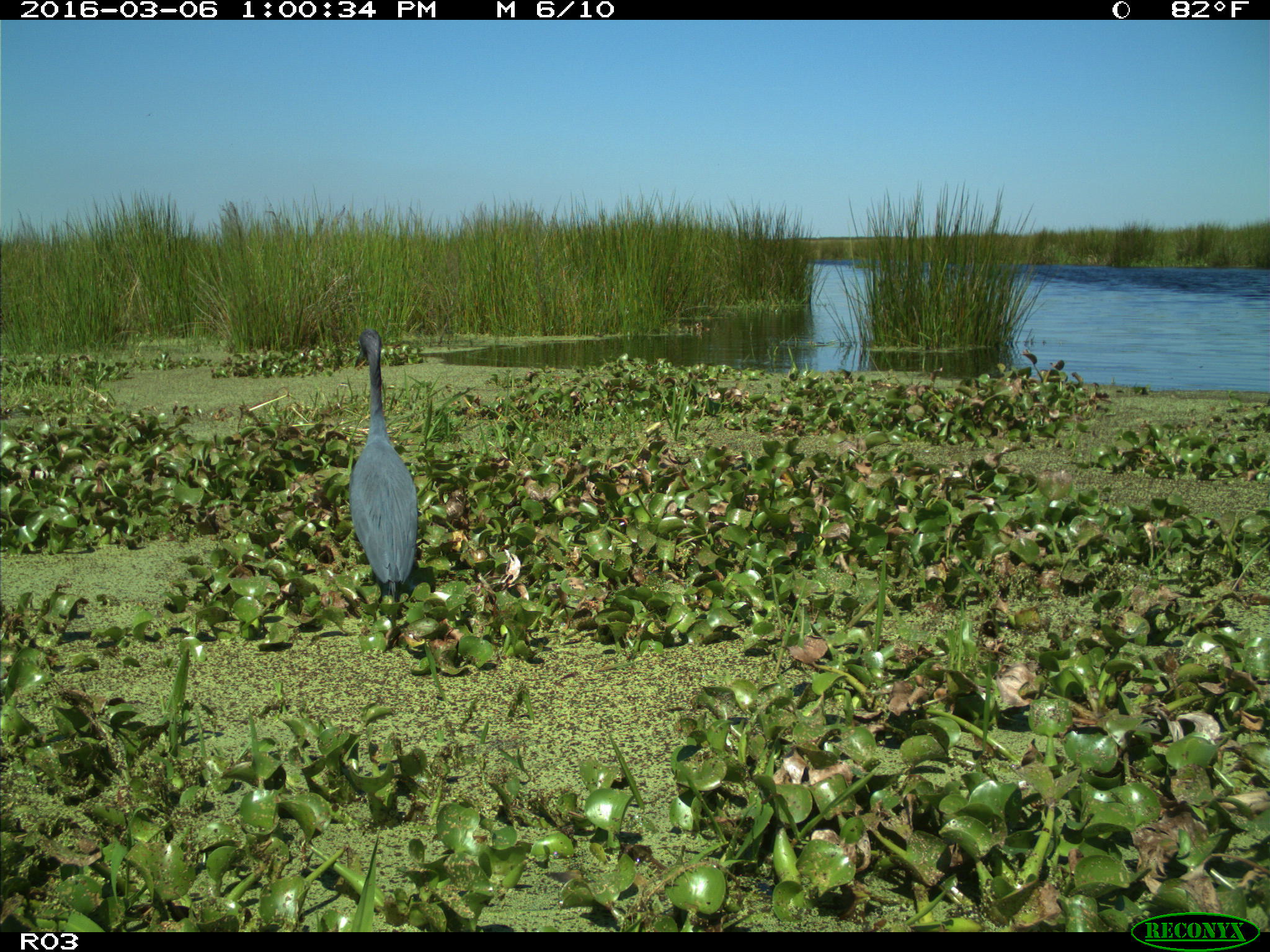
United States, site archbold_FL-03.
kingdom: Animalia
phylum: Chordata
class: Aves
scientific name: Aves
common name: birds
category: unidentified bird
Unidentified bird (birds) (Aves).